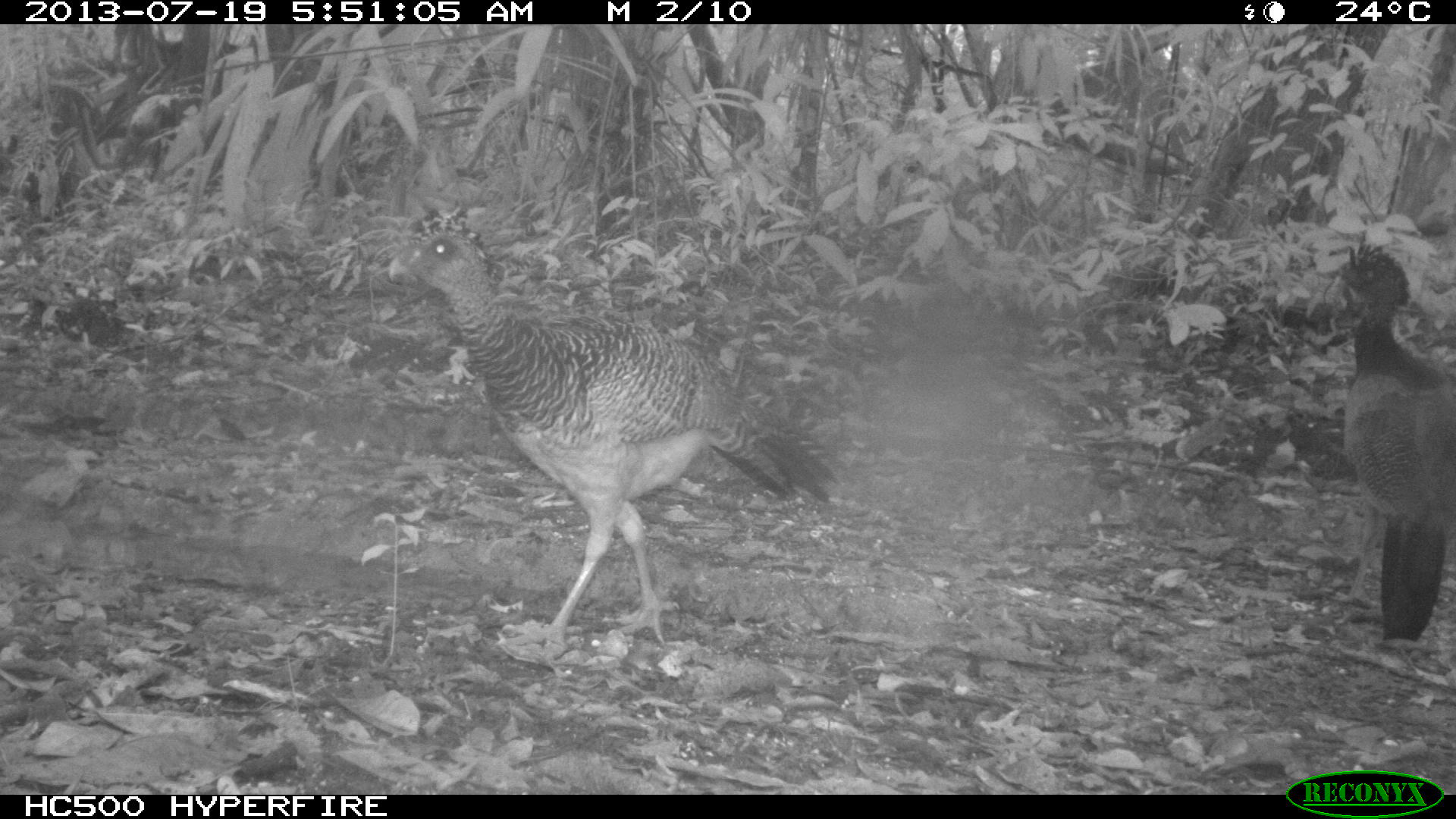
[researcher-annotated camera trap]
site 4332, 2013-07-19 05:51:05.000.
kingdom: Animalia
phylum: Chordata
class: Aves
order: Galliformes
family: Cracidae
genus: Crax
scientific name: Crax rubra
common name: great curassow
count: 2